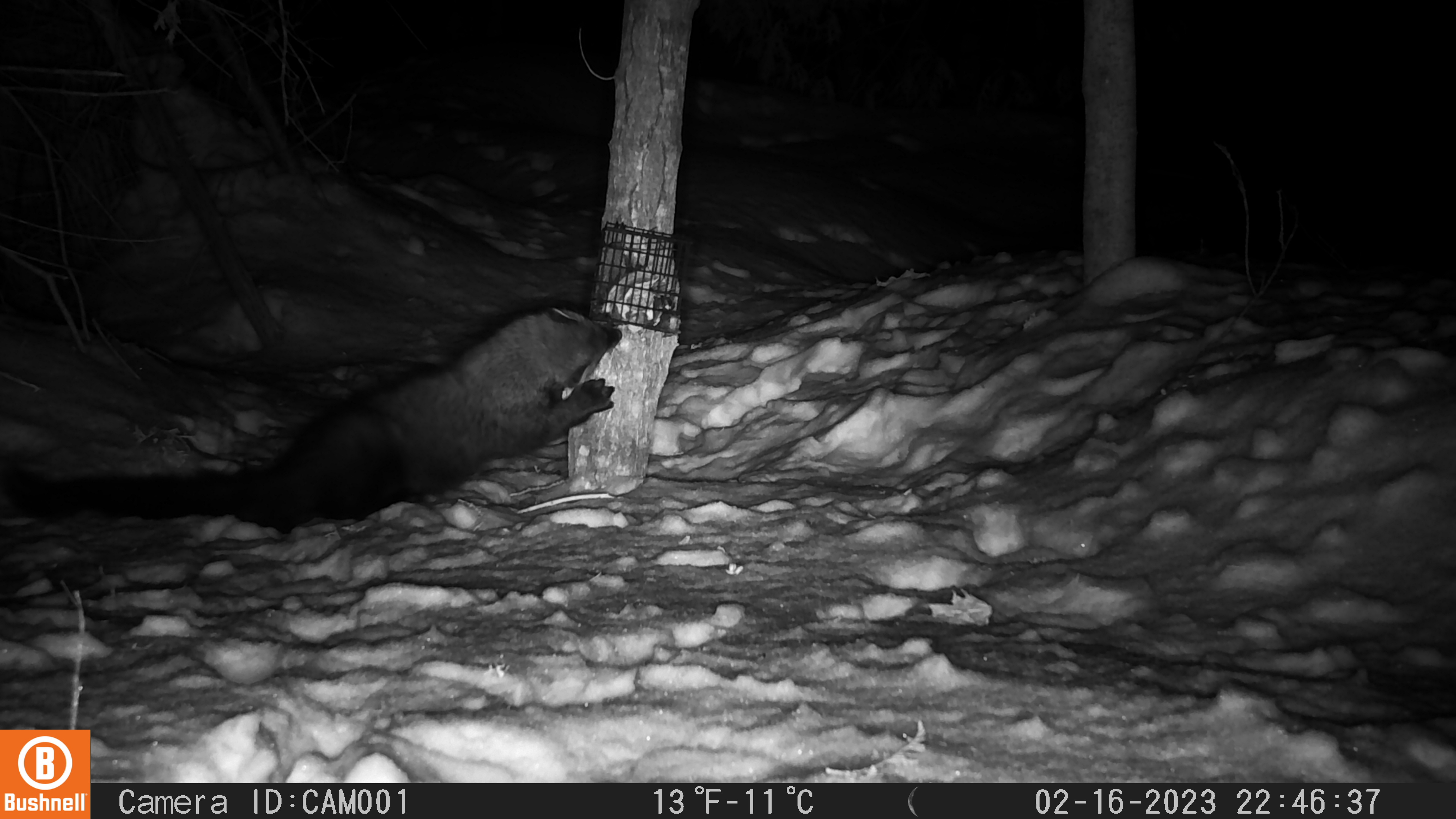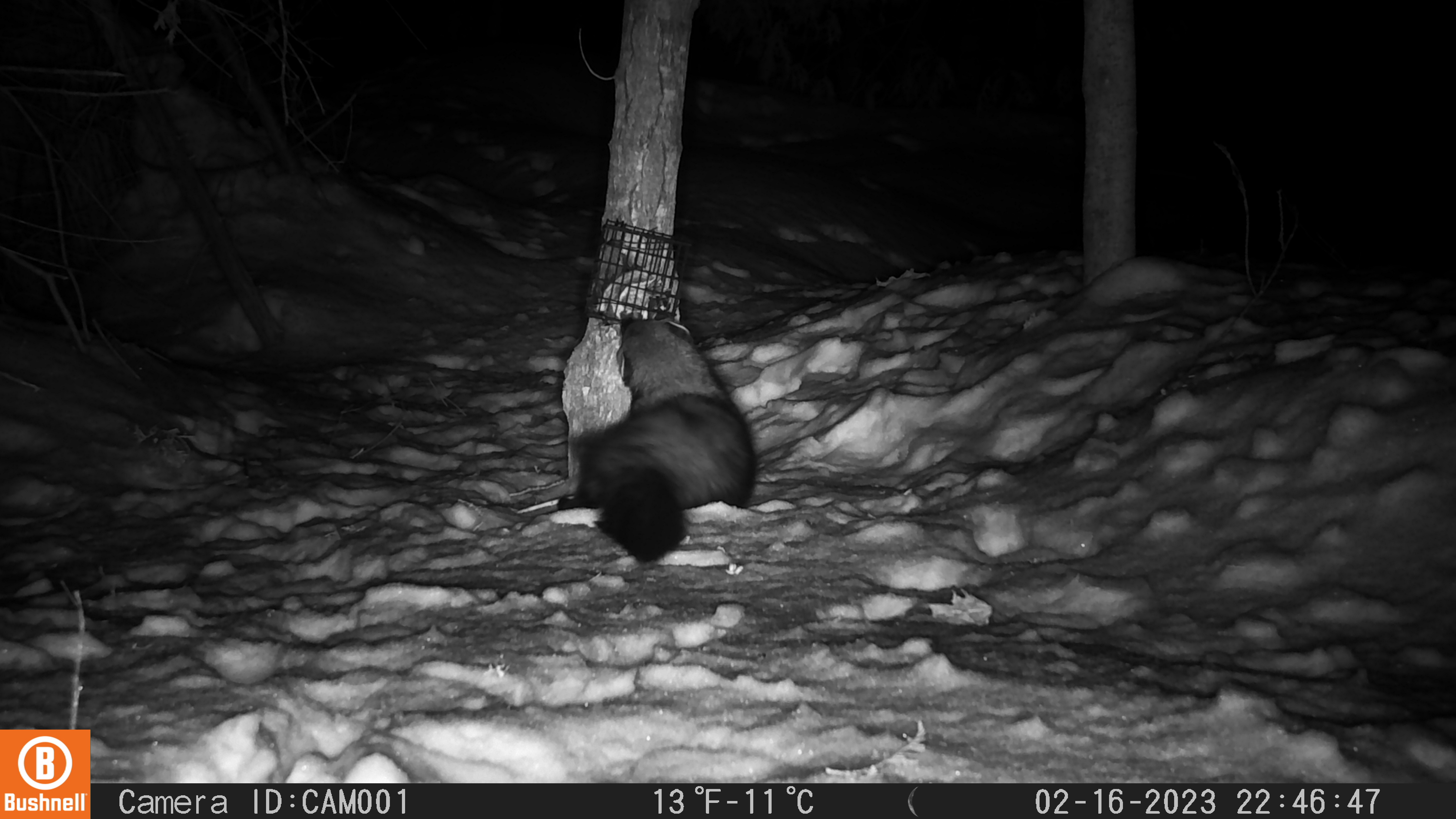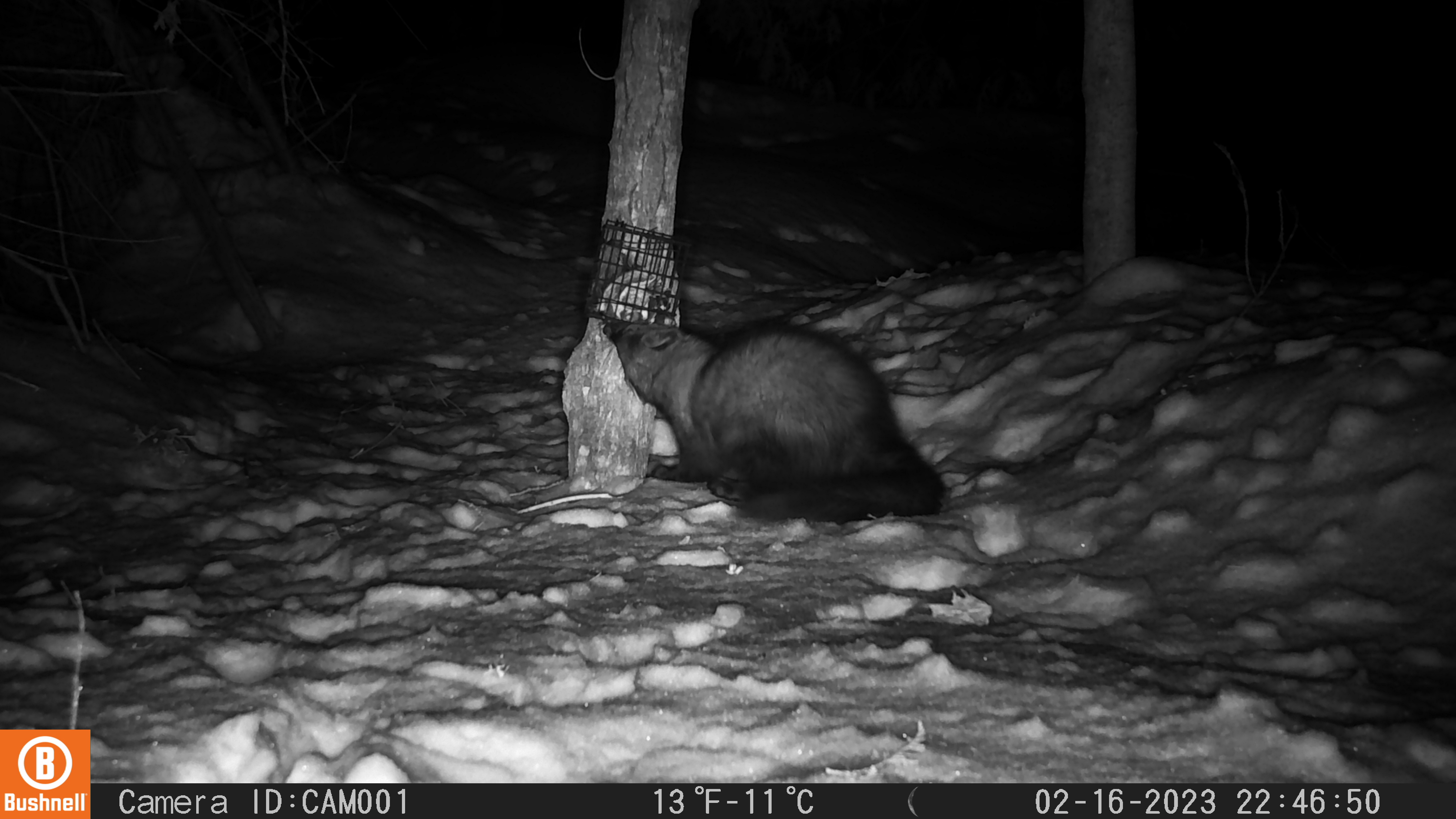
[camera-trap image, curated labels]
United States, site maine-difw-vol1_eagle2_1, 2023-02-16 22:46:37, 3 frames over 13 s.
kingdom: Animalia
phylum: Chordata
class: Mammalia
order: Carnivora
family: Mustelidae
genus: Pekania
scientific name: Pekania pennanti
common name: fisher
Fisher (Pekania pennanti).